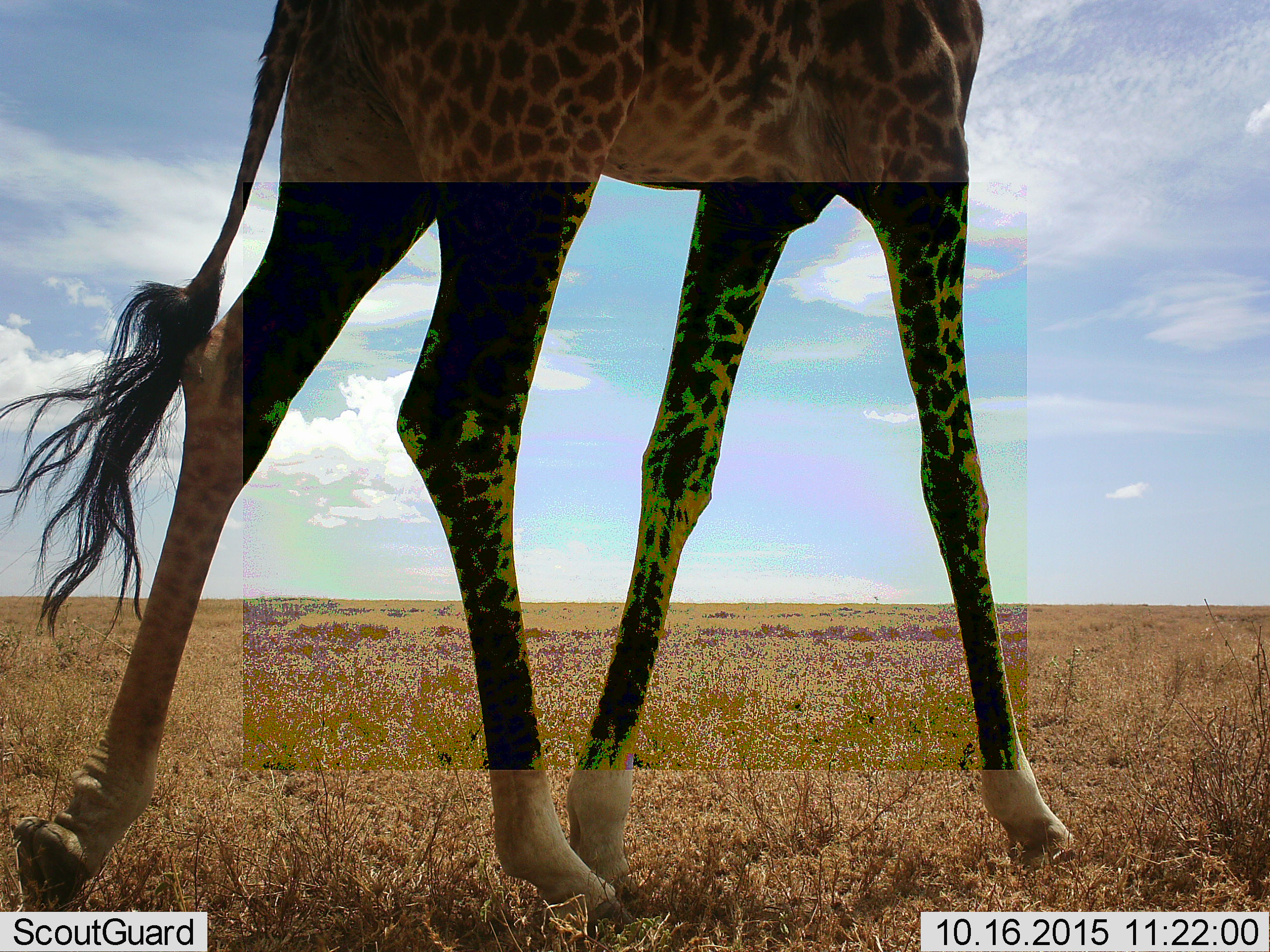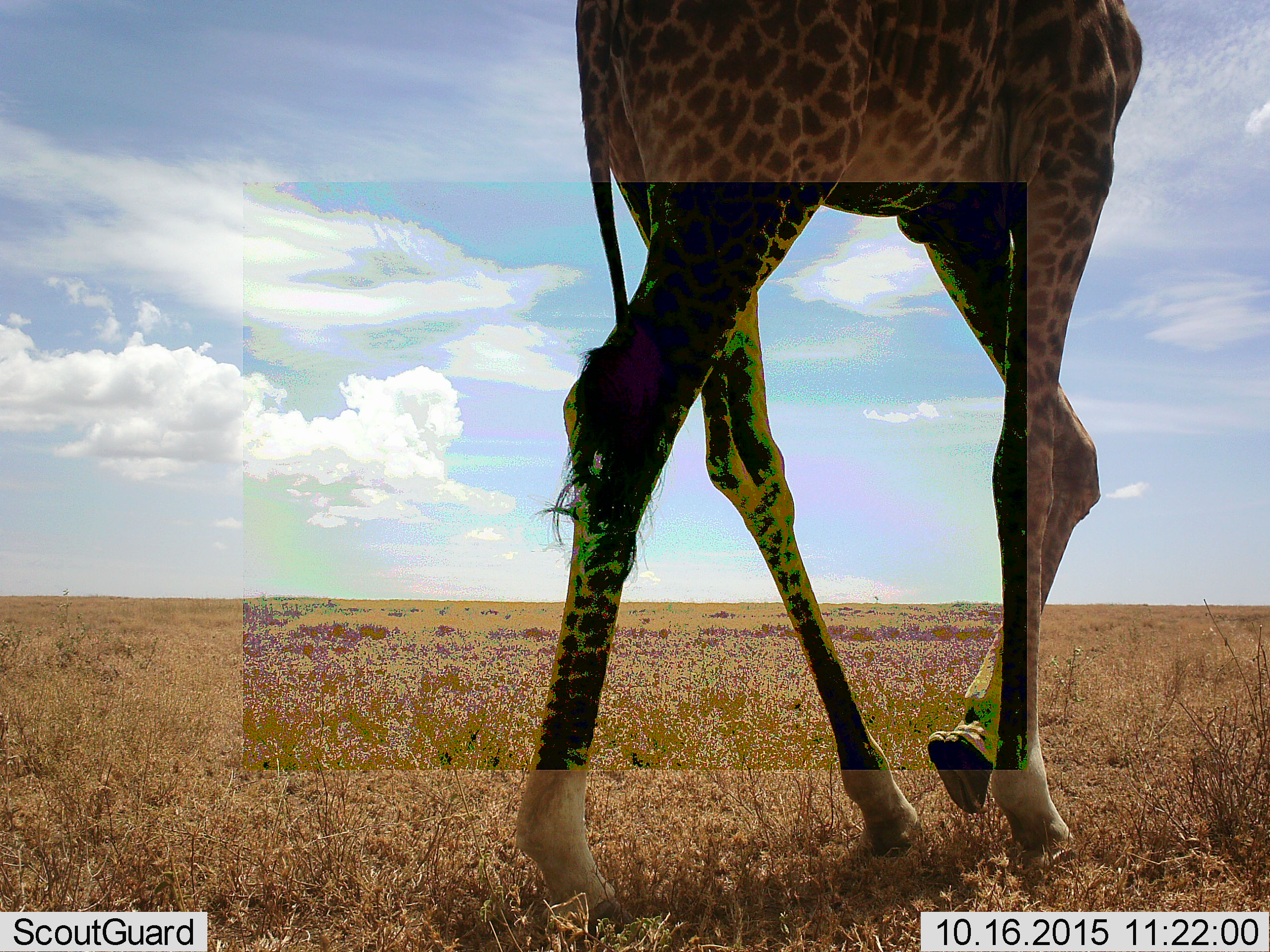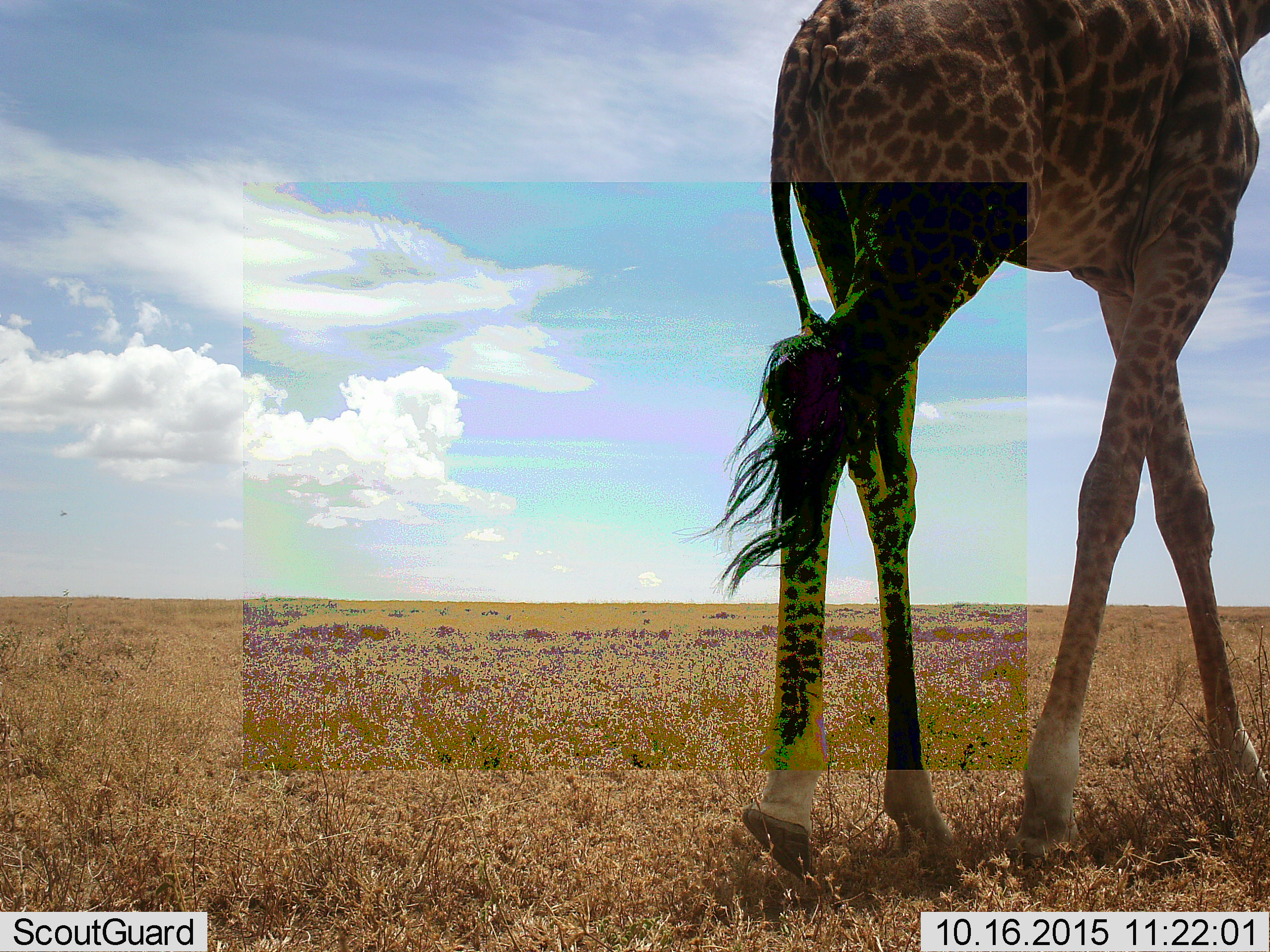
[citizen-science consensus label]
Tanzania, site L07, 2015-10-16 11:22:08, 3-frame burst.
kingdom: Animalia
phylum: Chordata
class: Mammalia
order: Artiodactyla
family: Giraffidae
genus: Giraffa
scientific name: Giraffa camelopardalis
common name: giraffe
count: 1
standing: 20%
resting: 0%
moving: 80%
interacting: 0%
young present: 0%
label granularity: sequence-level